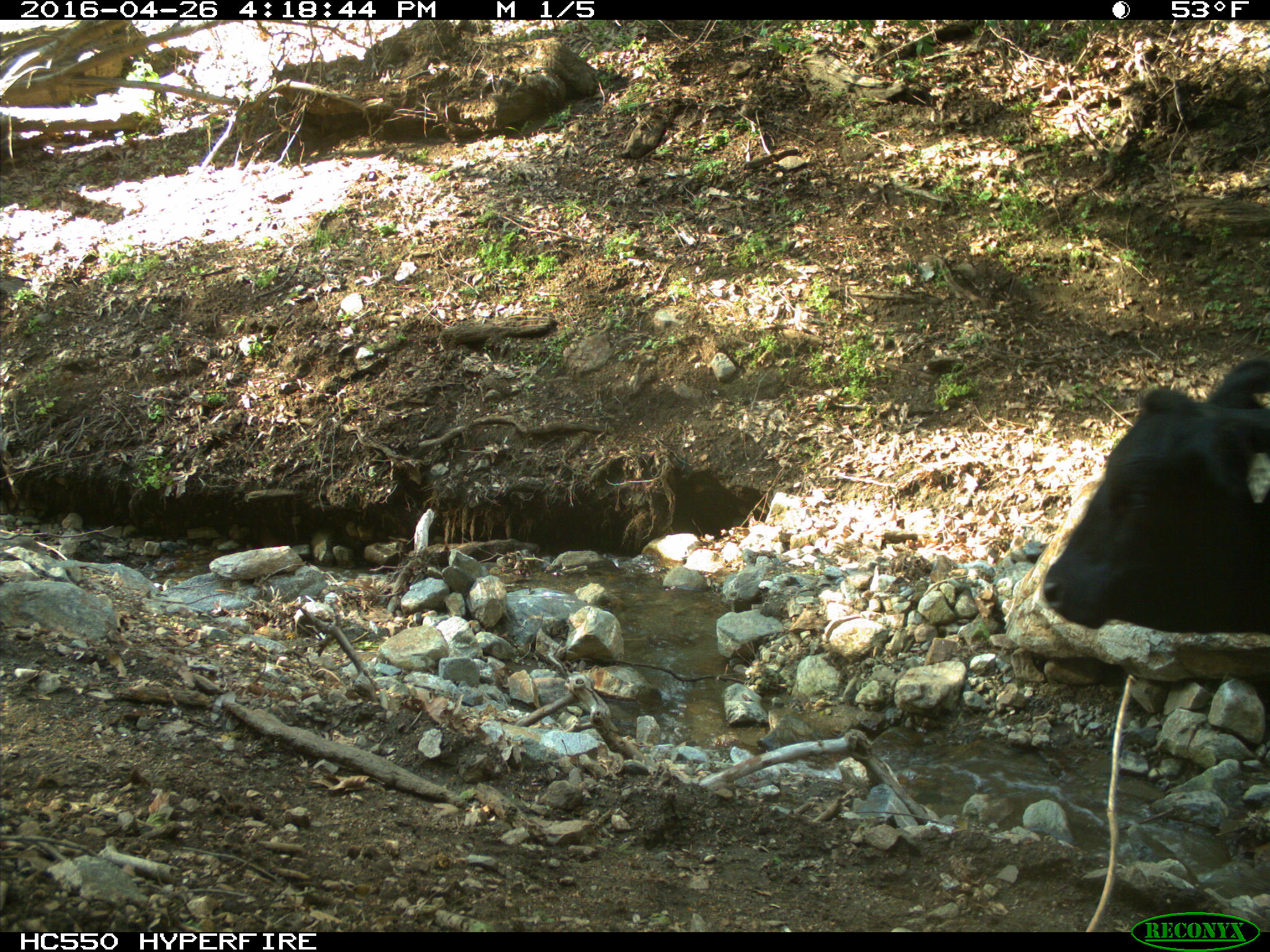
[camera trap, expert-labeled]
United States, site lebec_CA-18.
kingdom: Animalia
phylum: Chordata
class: Mammalia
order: Artiodactyla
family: Bovidae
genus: Bos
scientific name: Bos taurus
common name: domestic cow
Bos taurus (domestic cow).